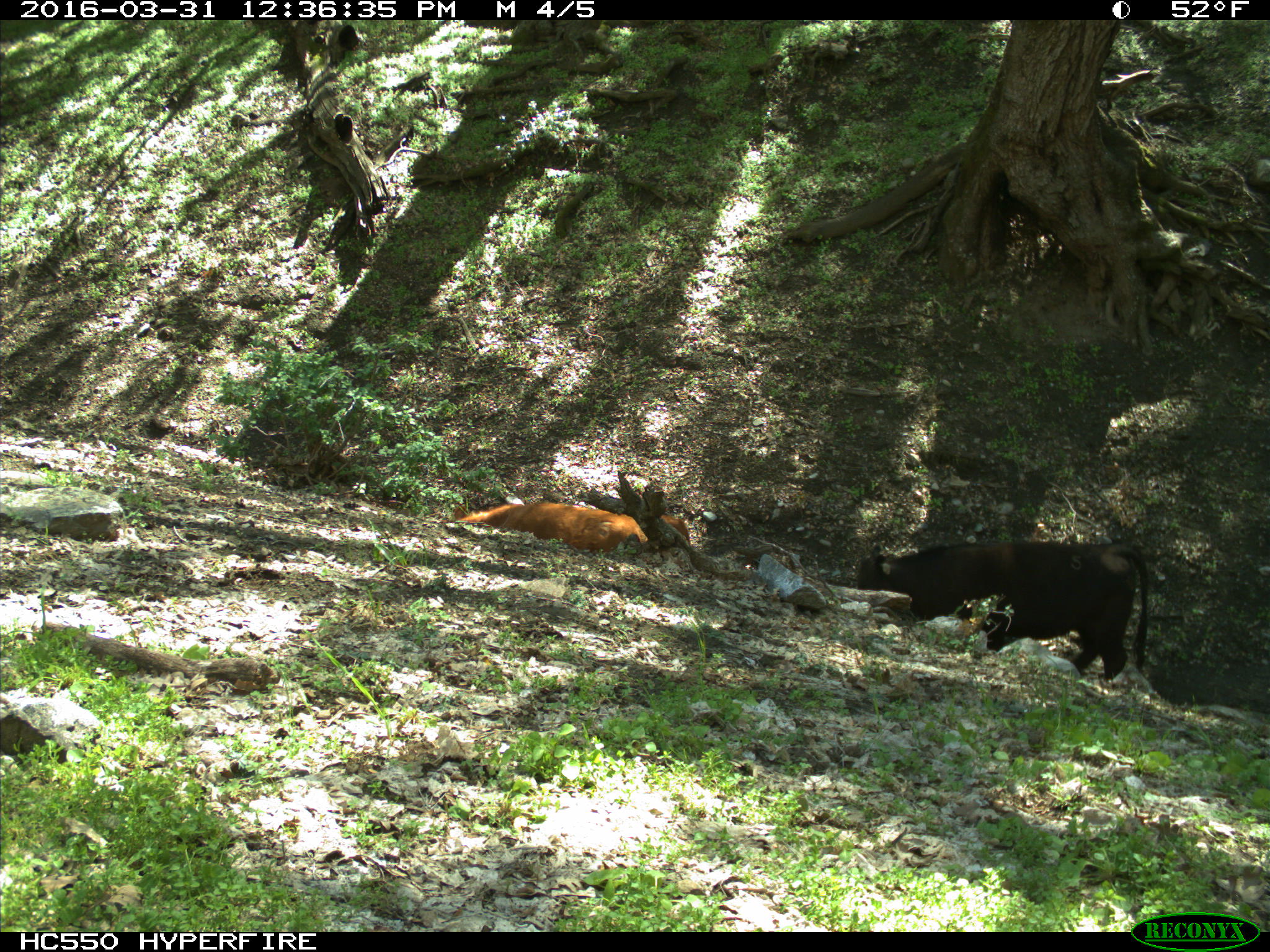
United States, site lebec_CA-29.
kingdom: Animalia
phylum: Chordata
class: Mammalia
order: Artiodactyla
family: Bovidae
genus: Bos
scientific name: Bos taurus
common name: domestic cow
Bos taurus (domestic cow).